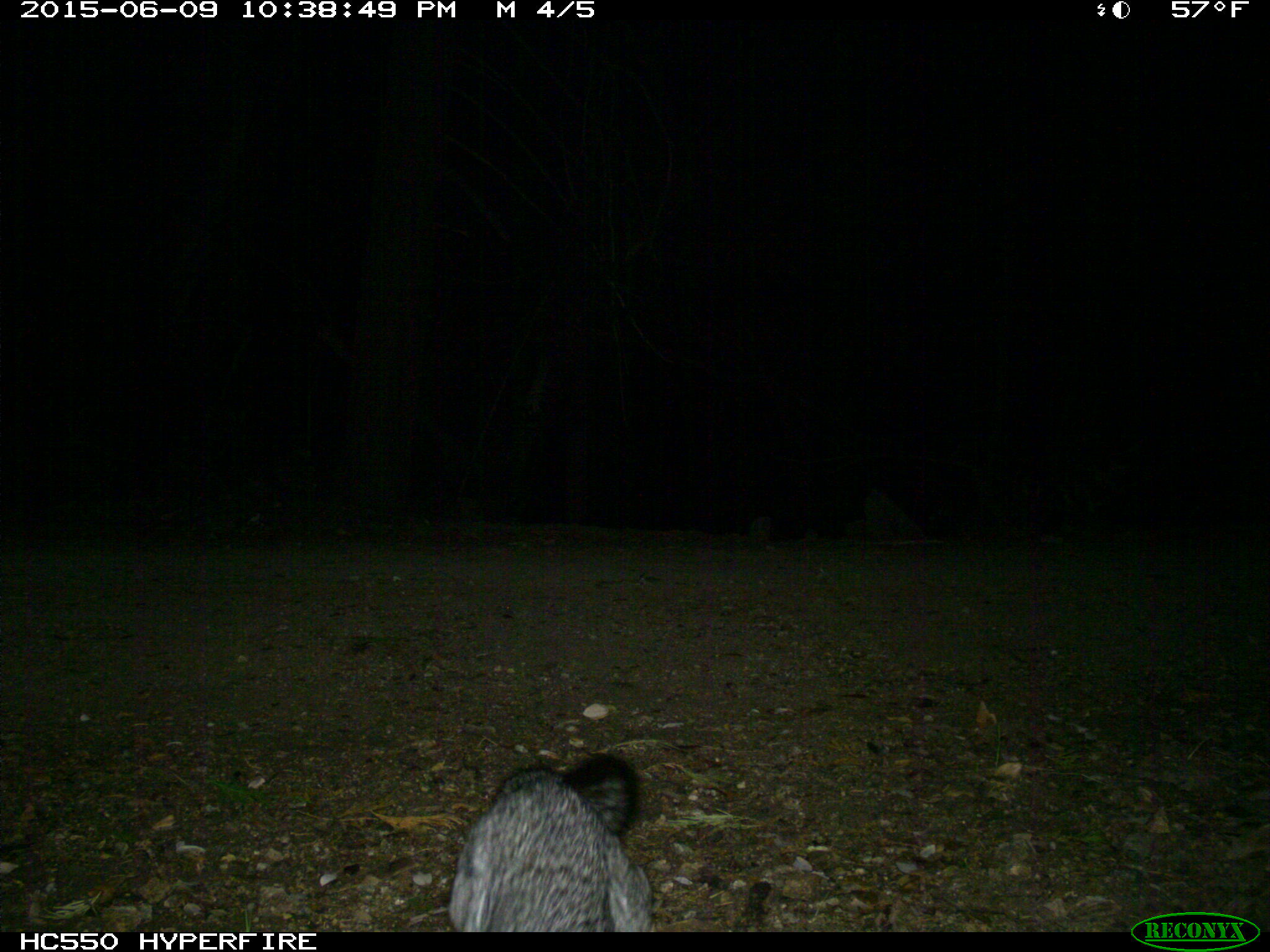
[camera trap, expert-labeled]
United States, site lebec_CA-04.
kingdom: Animalia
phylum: Chordata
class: Mammalia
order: Carnivora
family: Canidae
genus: Urocyon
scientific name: Urocyon cinereoargenteus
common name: gray fox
Urocyon cinereoargenteus (gray fox).